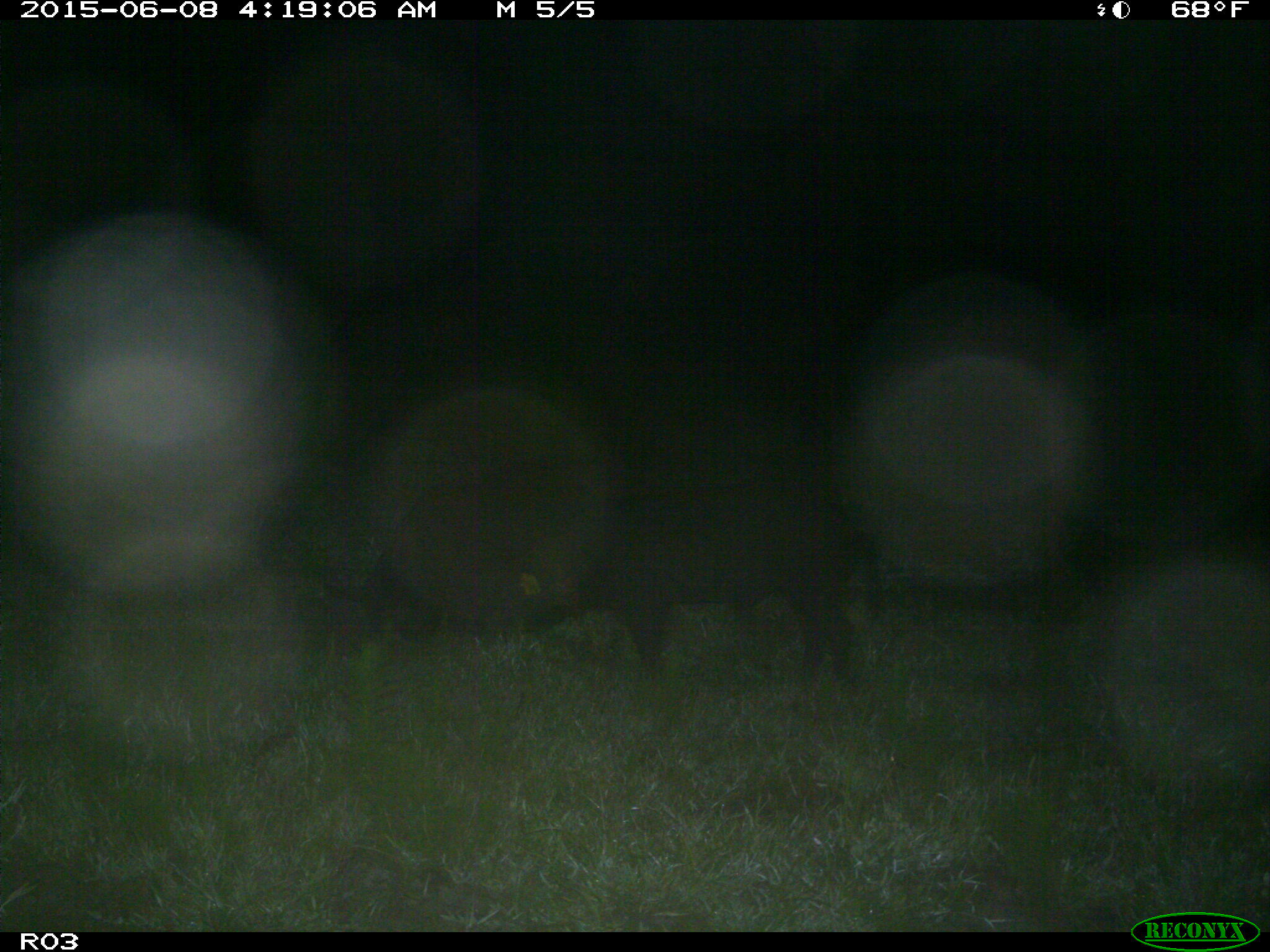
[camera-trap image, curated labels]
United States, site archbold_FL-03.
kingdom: Animalia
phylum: Chordata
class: Mammalia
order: Artiodactyla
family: Suidae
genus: Sus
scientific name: Sus scrofa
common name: wild boar